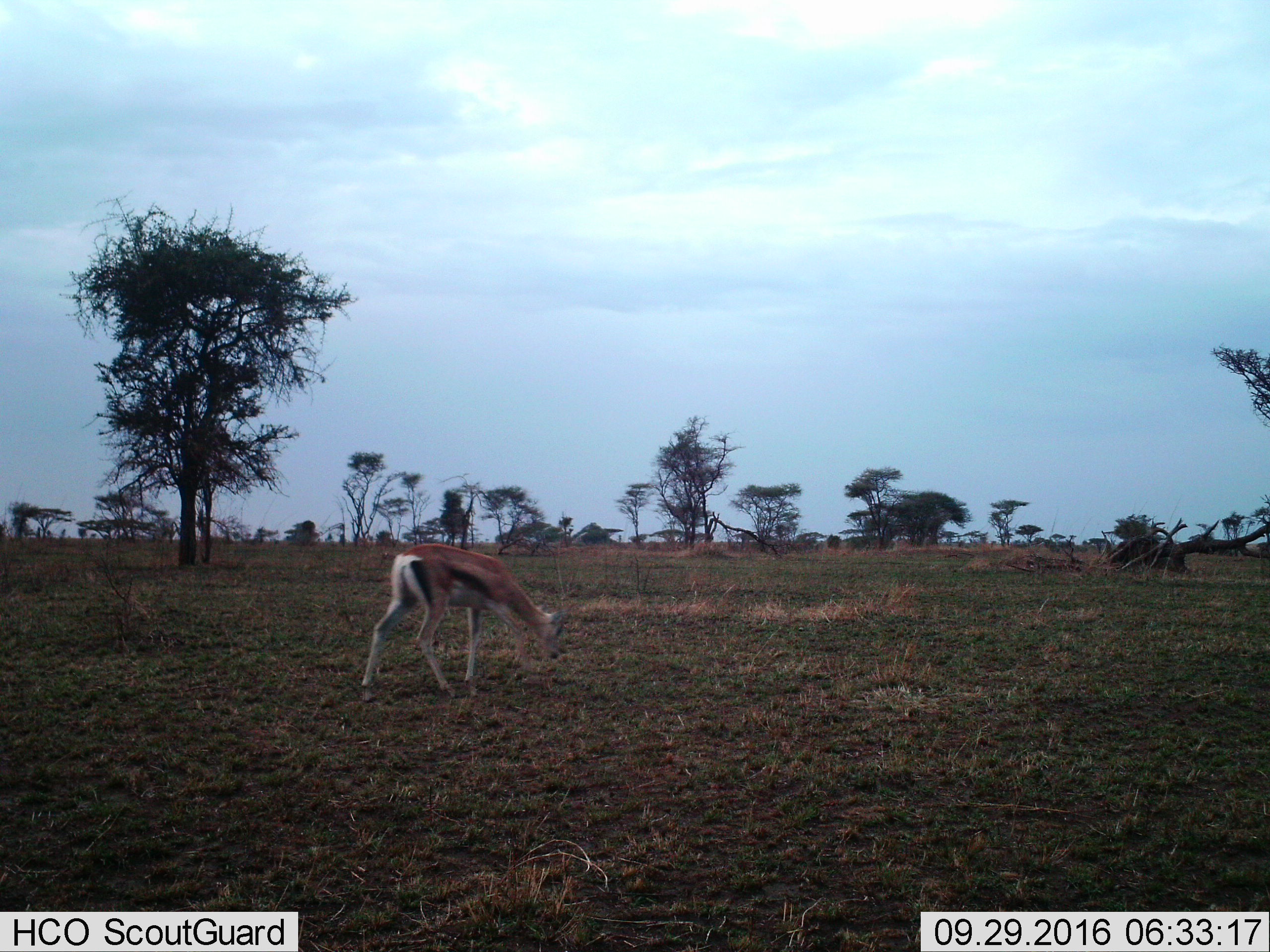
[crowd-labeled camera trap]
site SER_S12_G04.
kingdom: Animalia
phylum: Chordata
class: Mammalia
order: Artiodactyla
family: Bovidae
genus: Eudorcas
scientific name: Eudorcas thomsonii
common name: thomson's gazelle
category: gazellethomsons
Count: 1.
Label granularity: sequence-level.